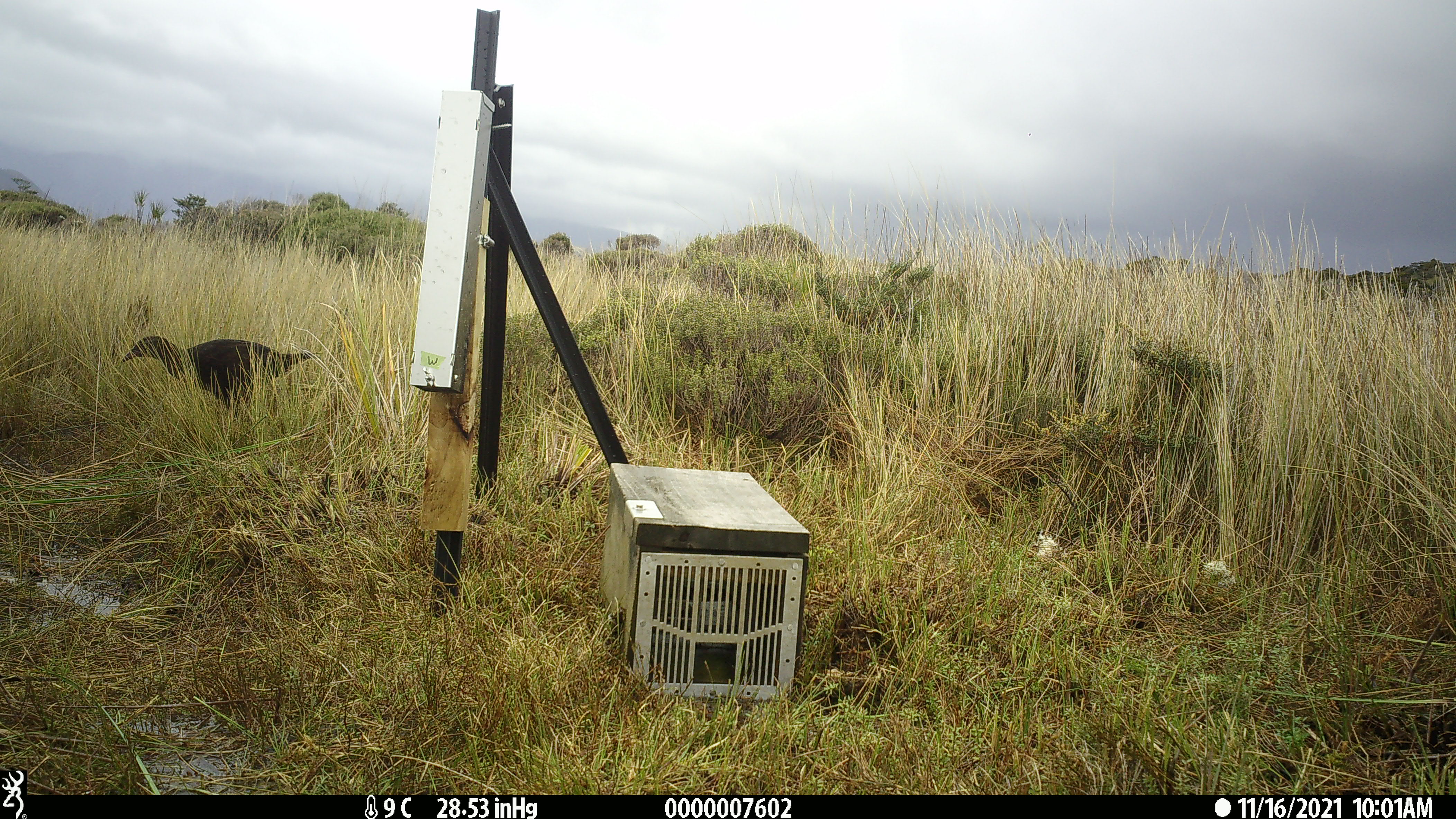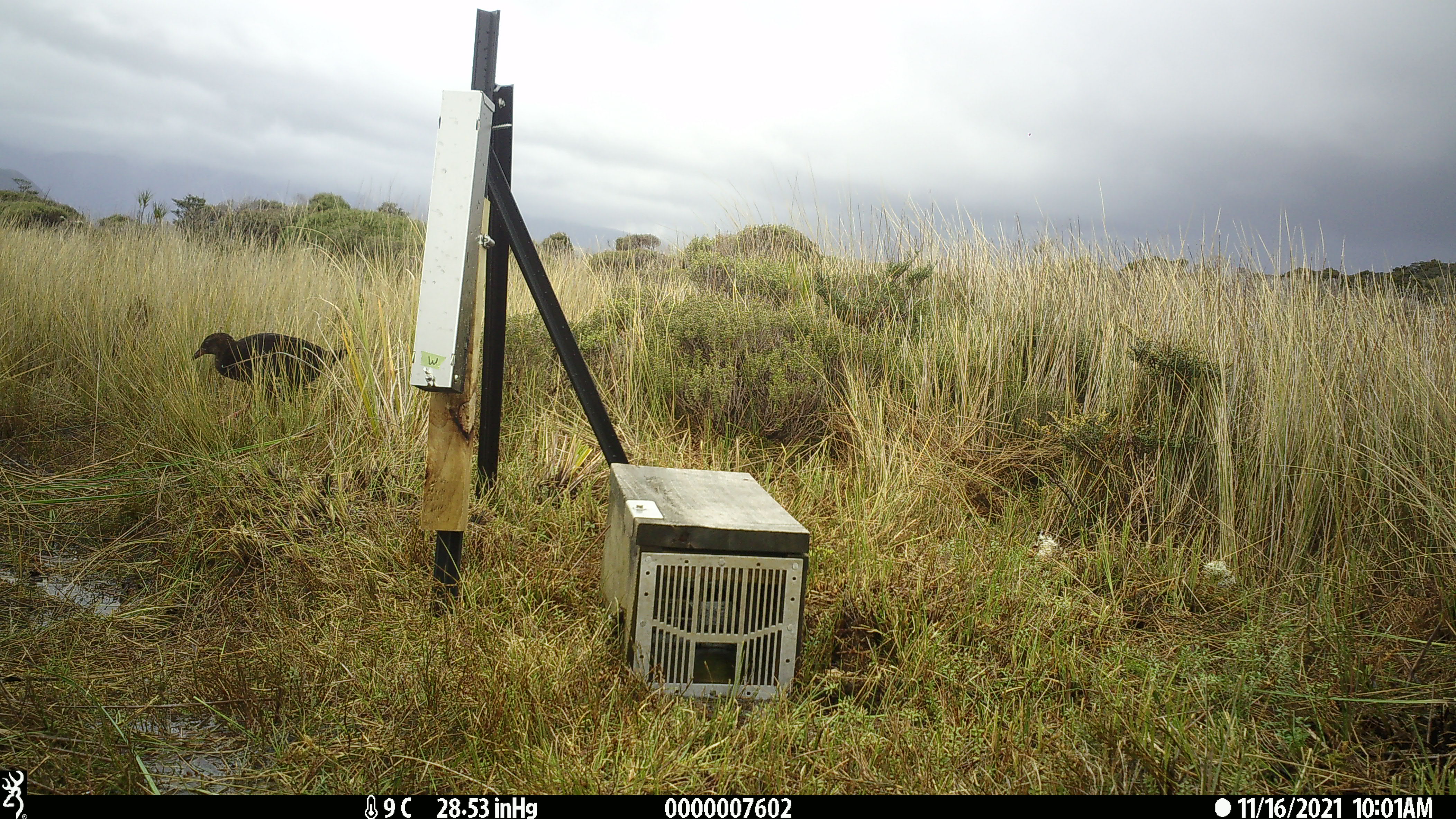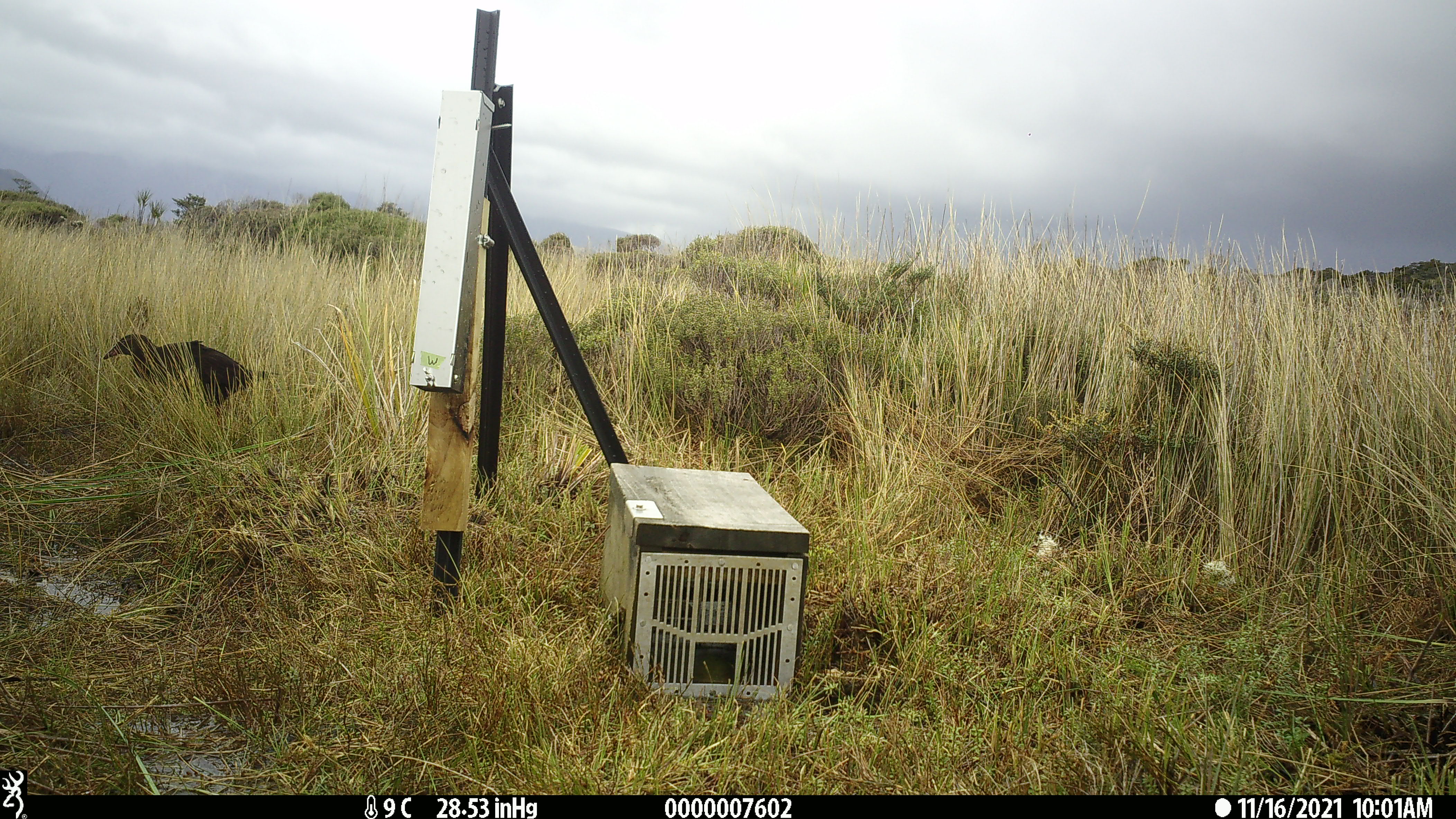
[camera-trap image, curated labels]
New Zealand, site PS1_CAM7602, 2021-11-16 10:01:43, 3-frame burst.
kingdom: Animalia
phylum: Chordata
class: Aves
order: Gruiformes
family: Rallidae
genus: Gallirallus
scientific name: Gallirallus australis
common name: weka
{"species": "weka (Gallirallus australis)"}